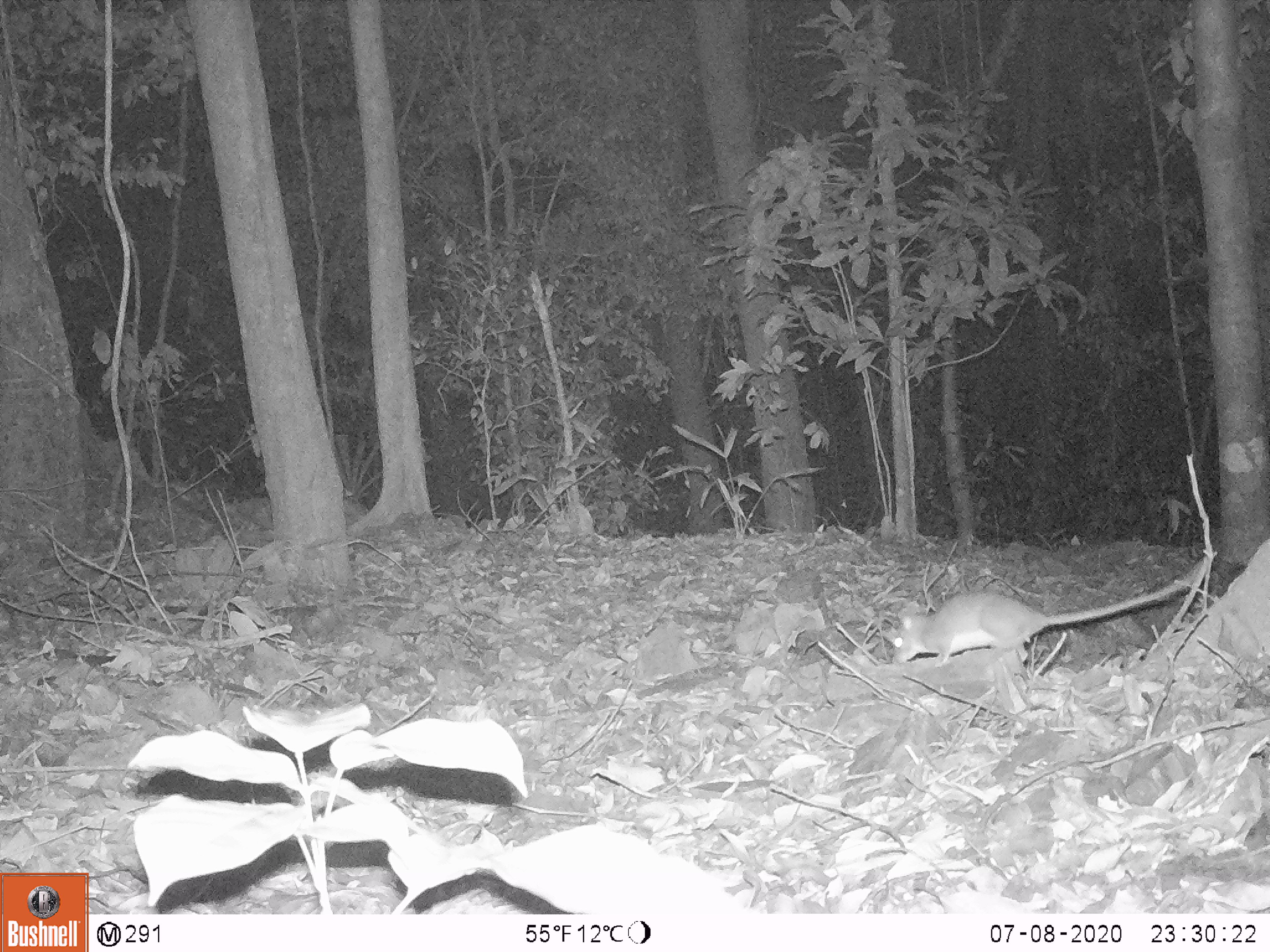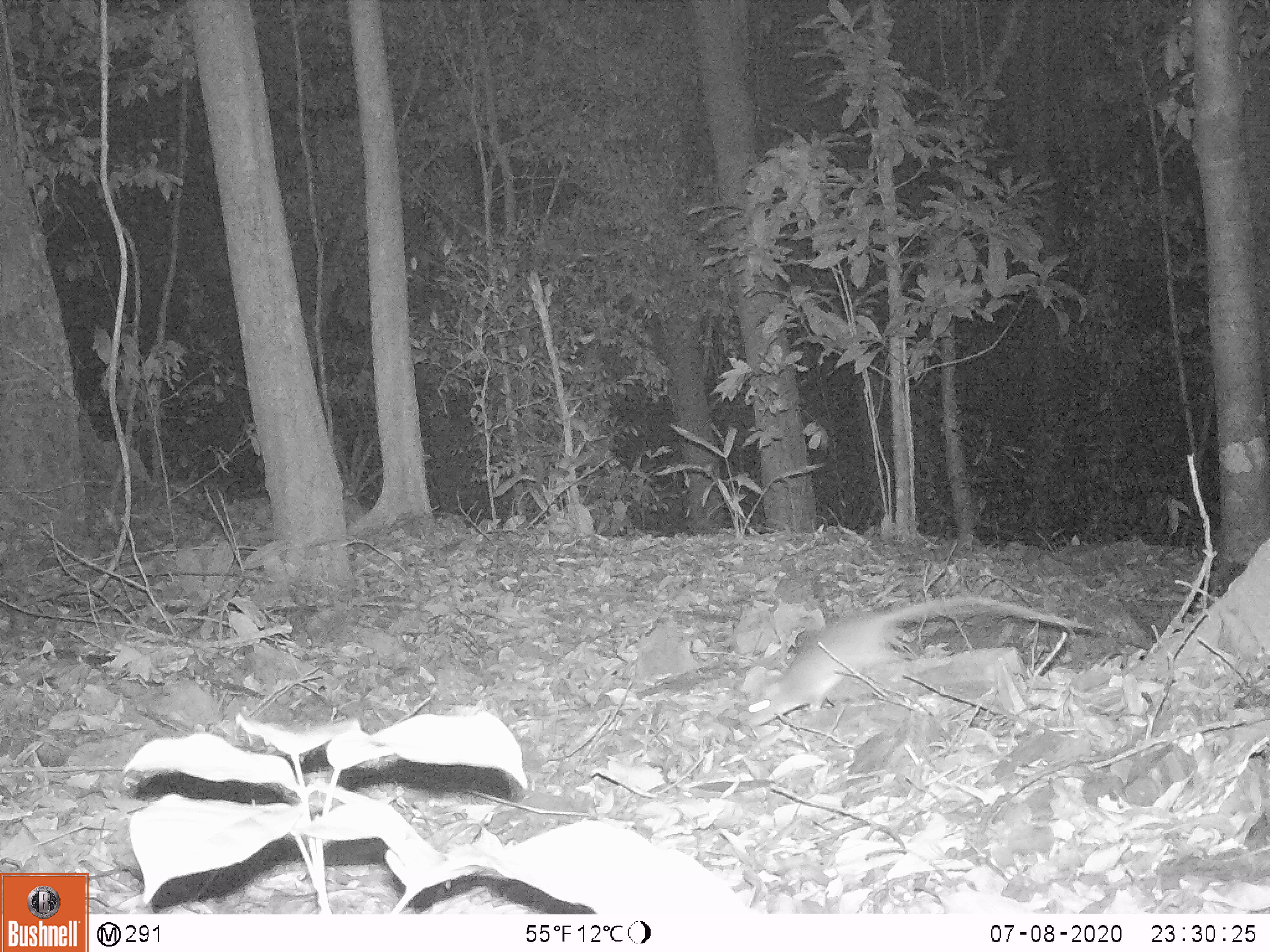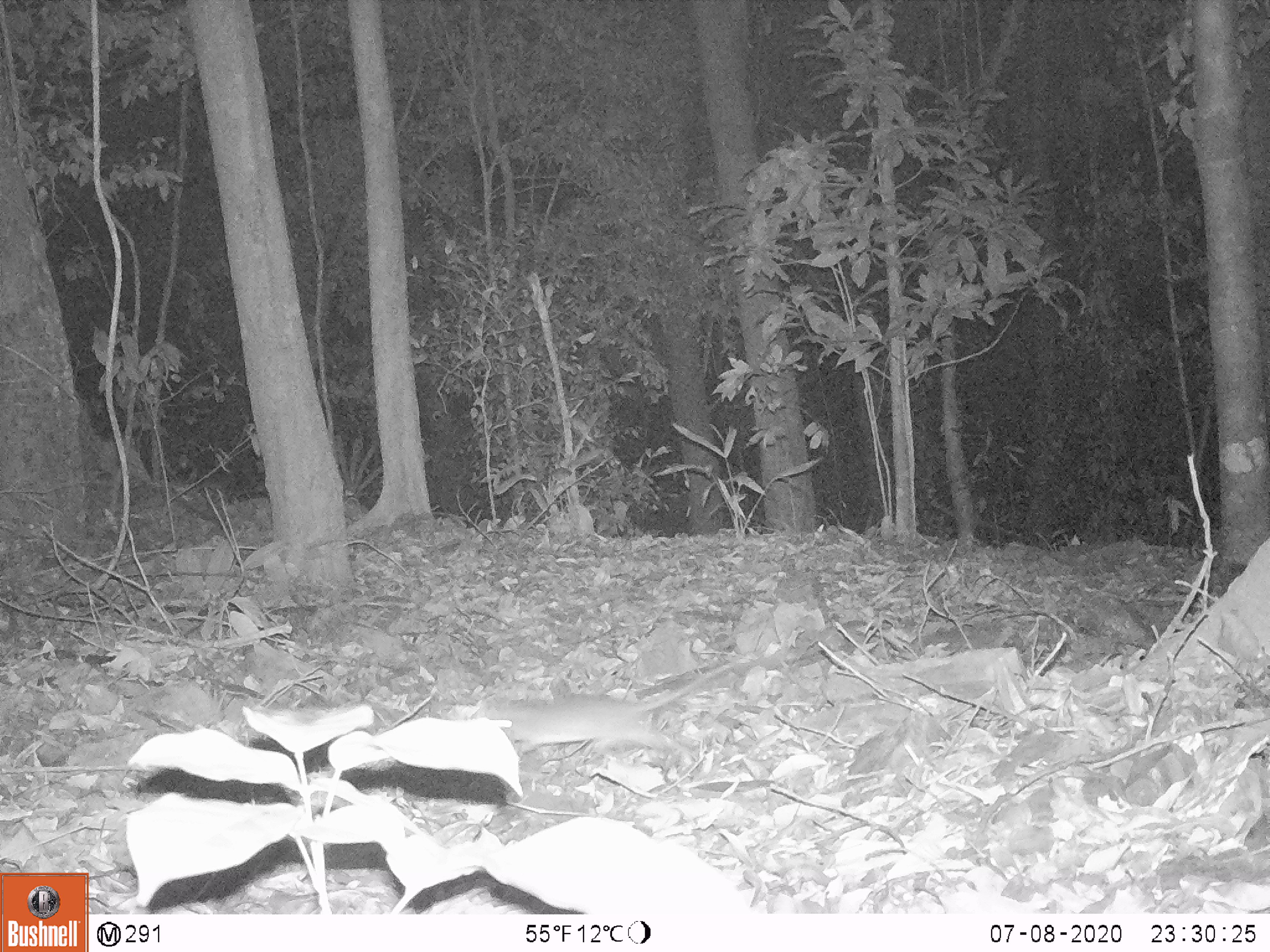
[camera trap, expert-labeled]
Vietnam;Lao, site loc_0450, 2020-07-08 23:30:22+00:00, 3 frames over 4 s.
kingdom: Animalia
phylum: Chordata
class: Mammalia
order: Rodentia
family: Muridae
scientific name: Muridae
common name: old-world mice and rats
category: unidentified murid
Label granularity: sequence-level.